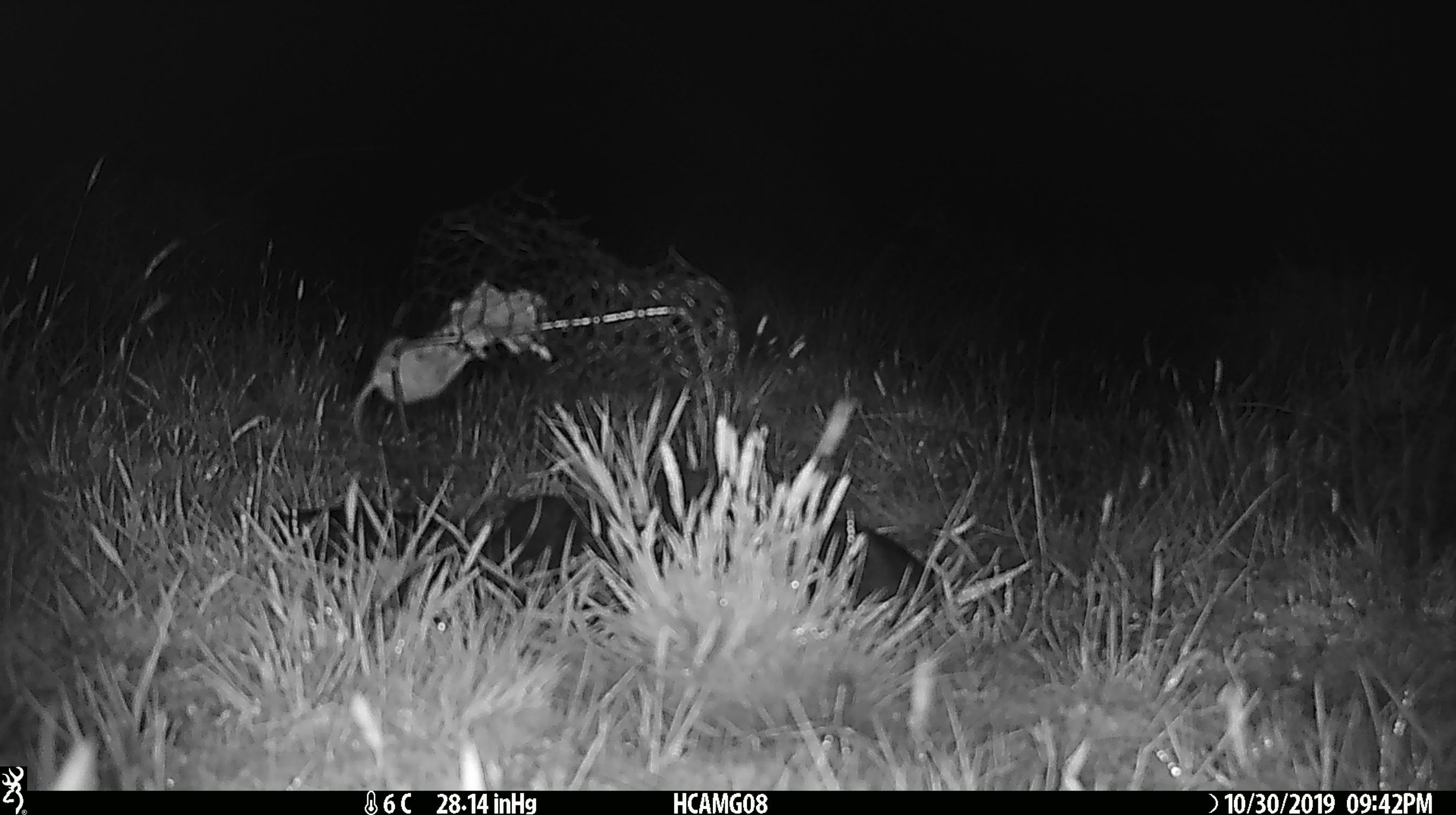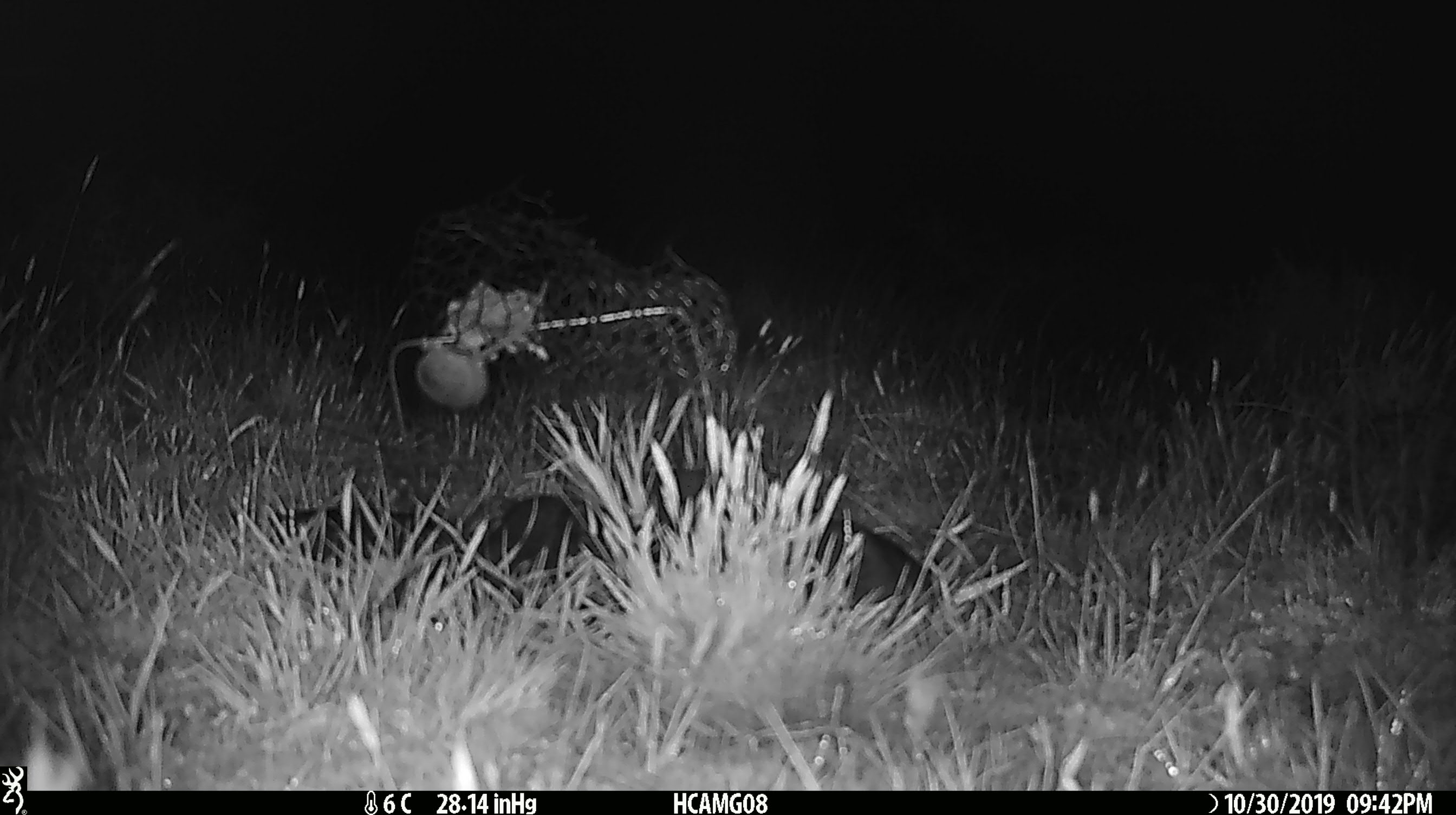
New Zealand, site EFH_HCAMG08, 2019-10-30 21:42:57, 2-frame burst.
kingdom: Animalia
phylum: Chordata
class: Mammalia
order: Rodentia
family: Muridae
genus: Mus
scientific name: Mus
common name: mouse